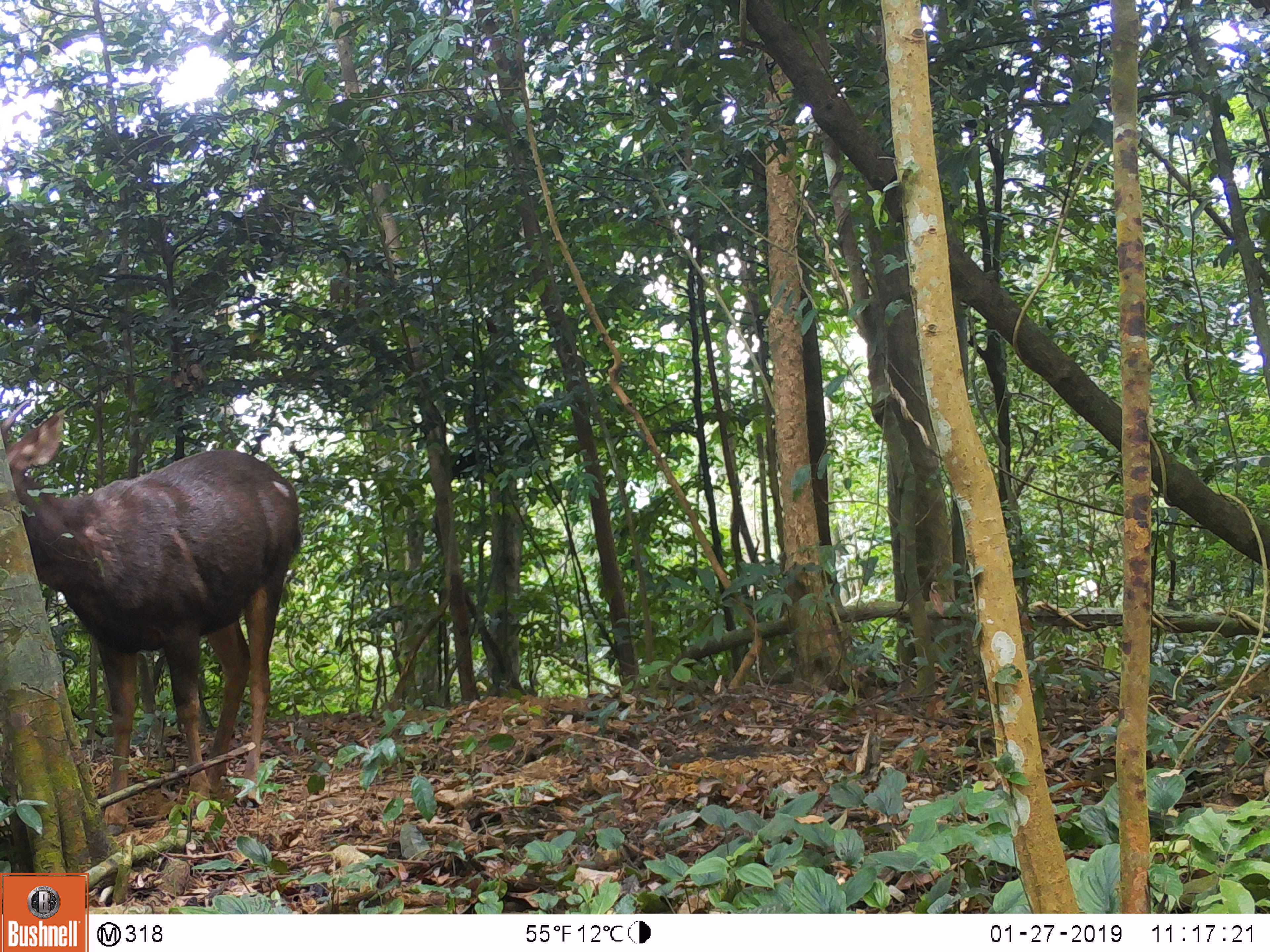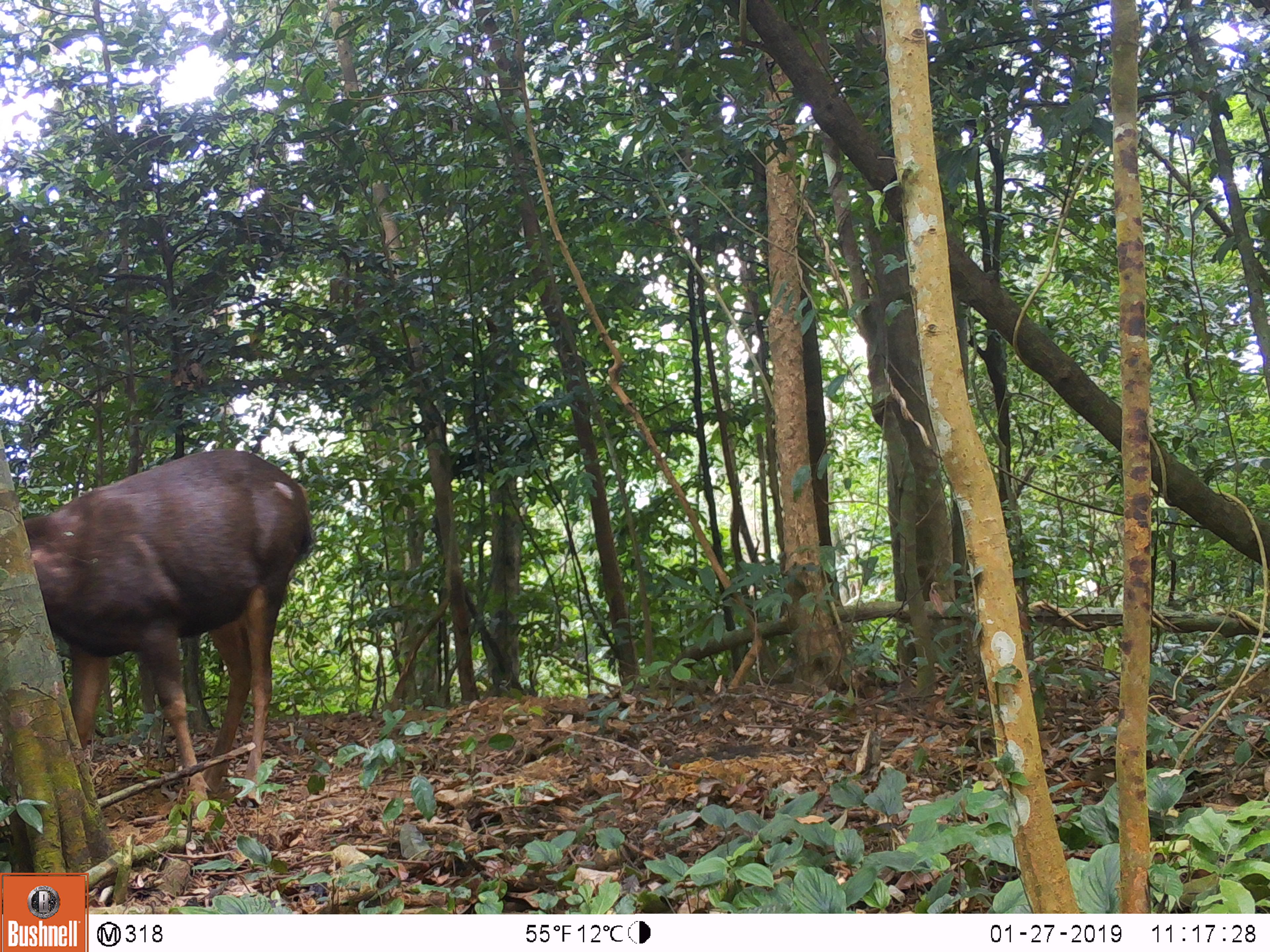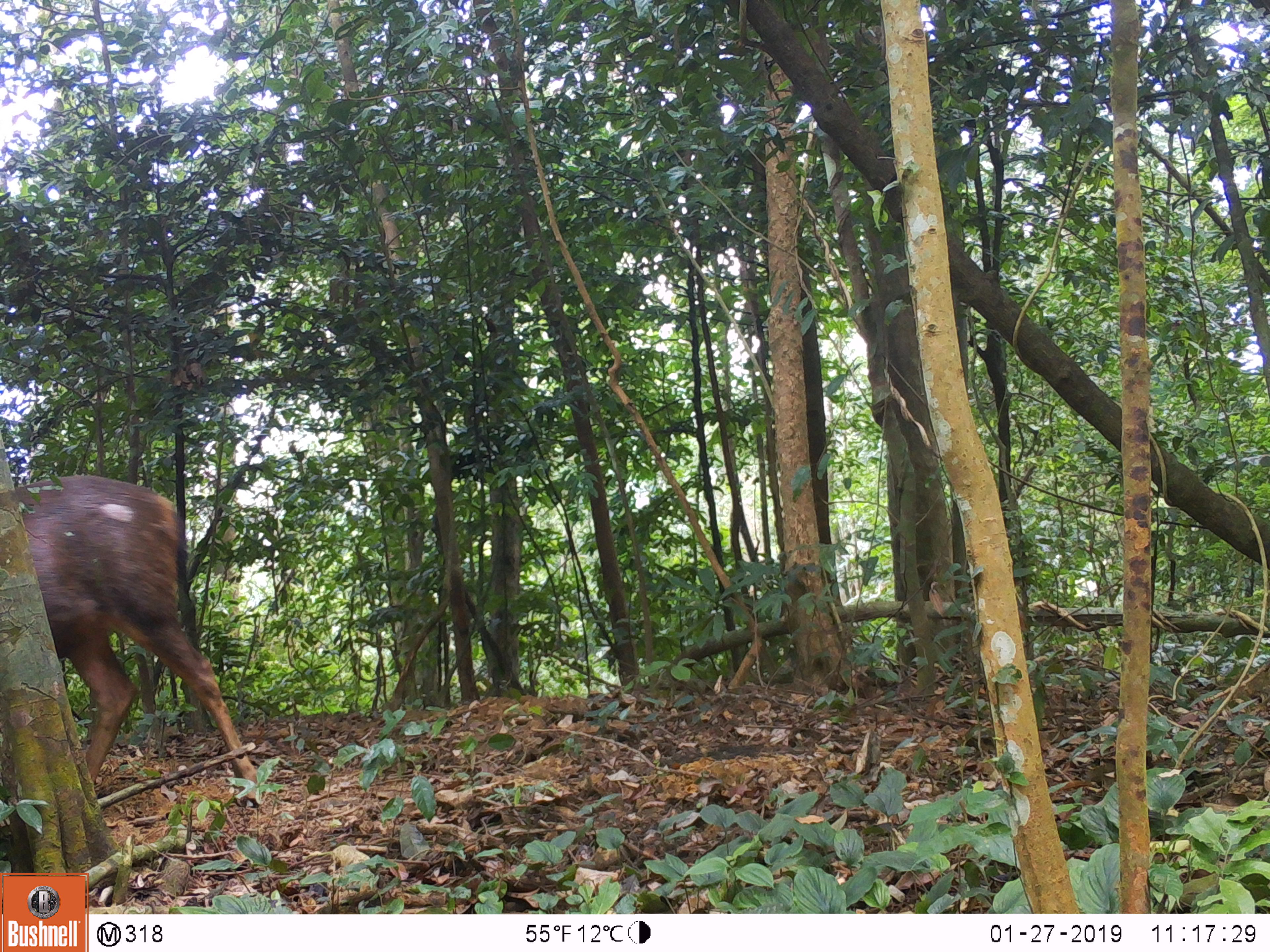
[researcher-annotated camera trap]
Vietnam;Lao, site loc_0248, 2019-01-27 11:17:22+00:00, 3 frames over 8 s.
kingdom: Animalia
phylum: Chordata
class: Mammalia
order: Artiodactyla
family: Cervidae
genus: Rusa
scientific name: Rusa unicolor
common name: sambar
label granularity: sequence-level